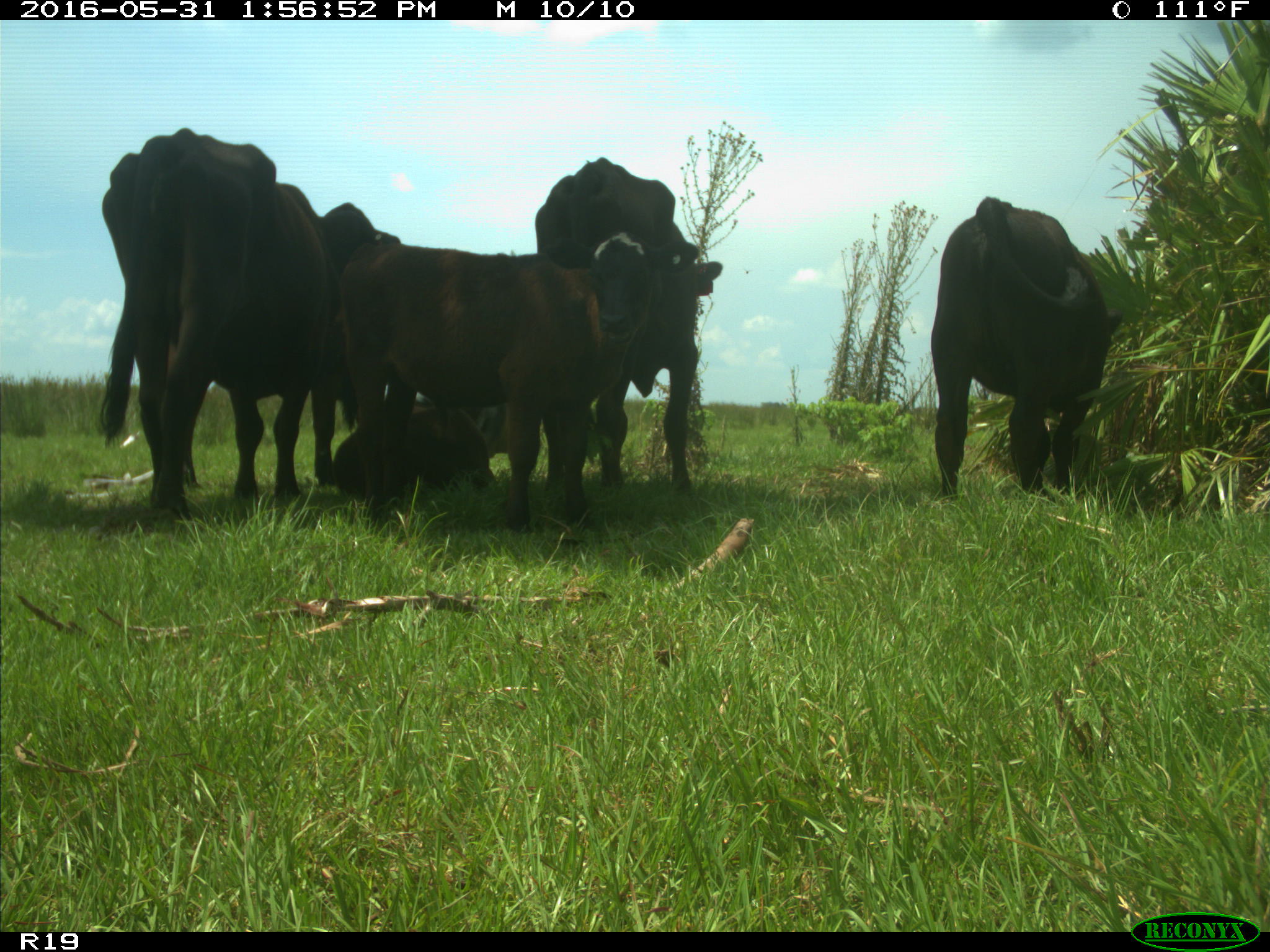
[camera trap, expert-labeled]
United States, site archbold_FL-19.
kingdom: Animalia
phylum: Chordata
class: Mammalia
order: Artiodactyla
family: Bovidae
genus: Bos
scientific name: Bos taurus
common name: domestic cow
Bos taurus (domestic cow).